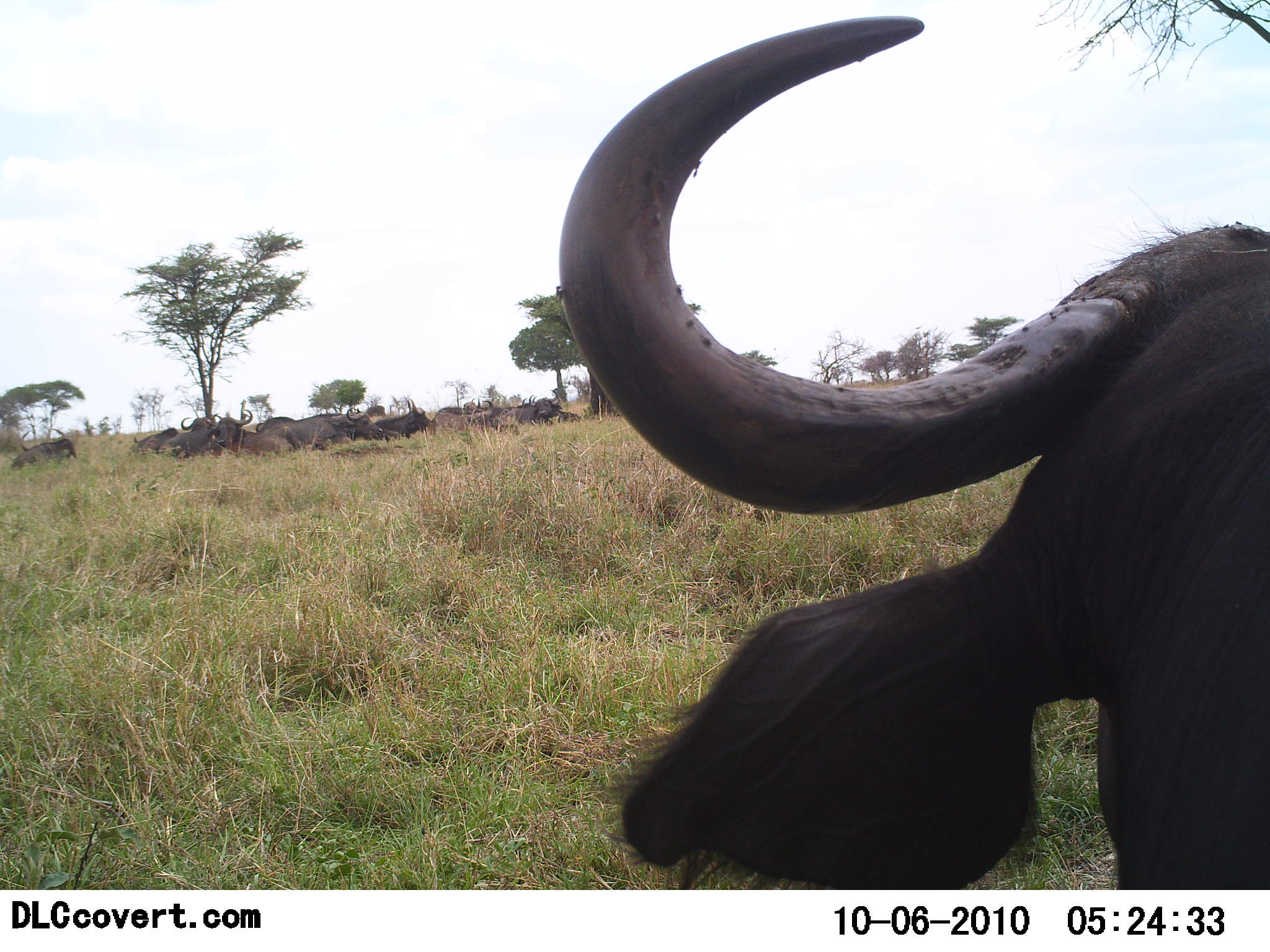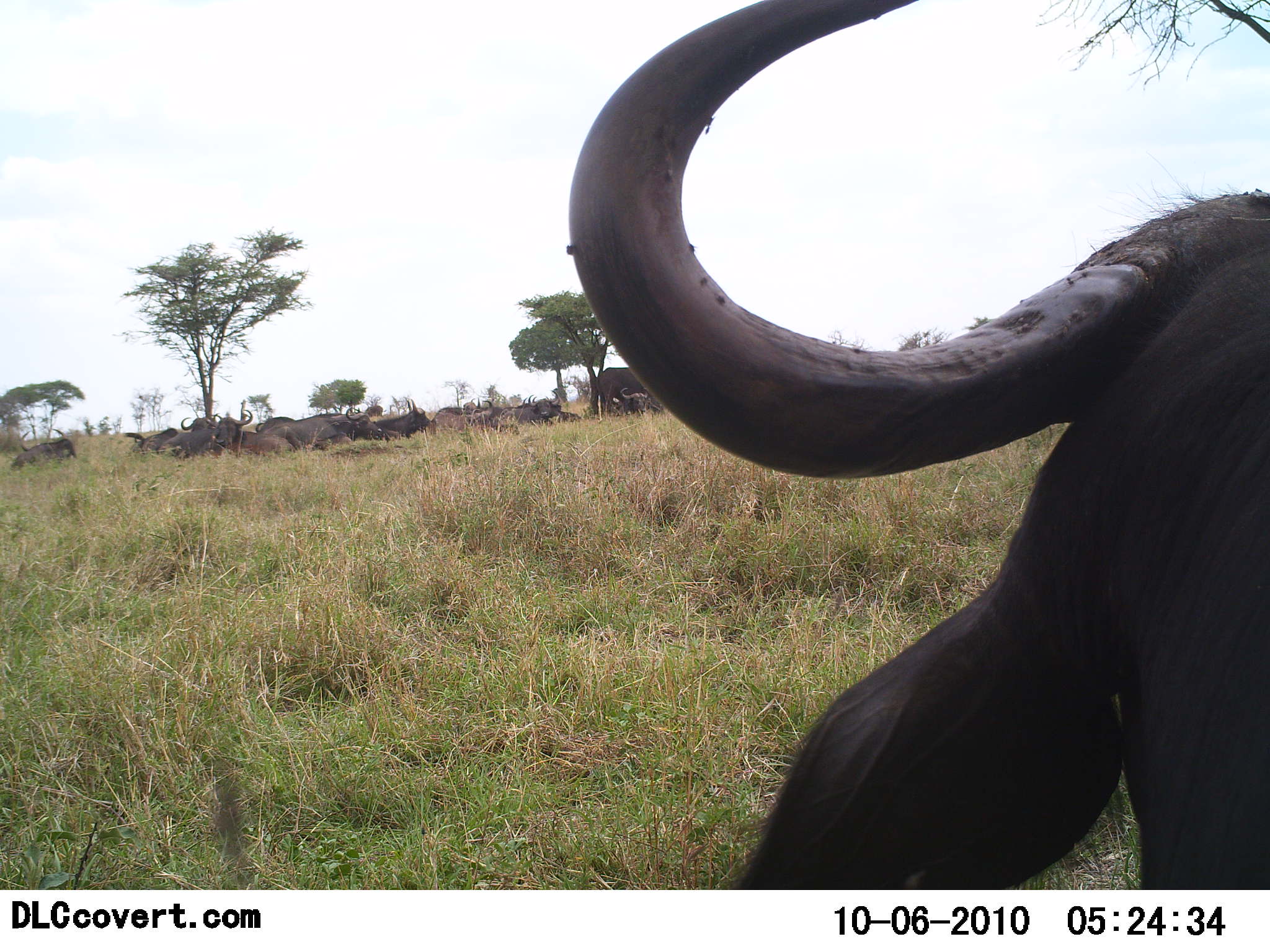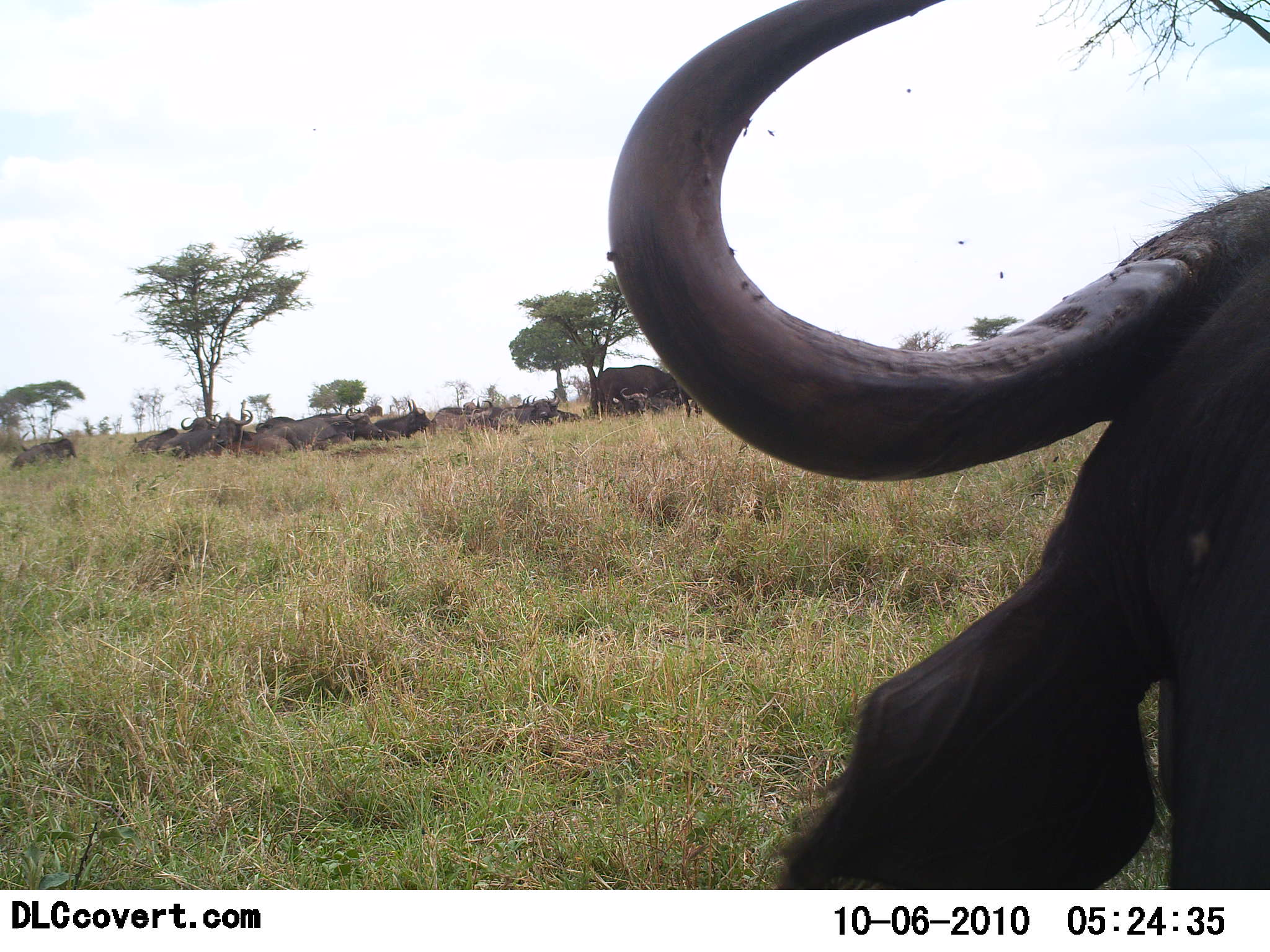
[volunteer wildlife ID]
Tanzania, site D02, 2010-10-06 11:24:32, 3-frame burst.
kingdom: Animalia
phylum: Chordata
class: Mammalia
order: Artiodactyla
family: Bovidae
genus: Syncerus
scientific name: Syncerus caffer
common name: cape buffalo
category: buffalo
Buffalo (cape buffalo) (Syncerus caffer), count 11-50. Behavior (volunteer vote fractions): standing 27%, resting 100%, moving 0%, interacting 0%. Young present (vote fraction): 0%. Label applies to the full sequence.